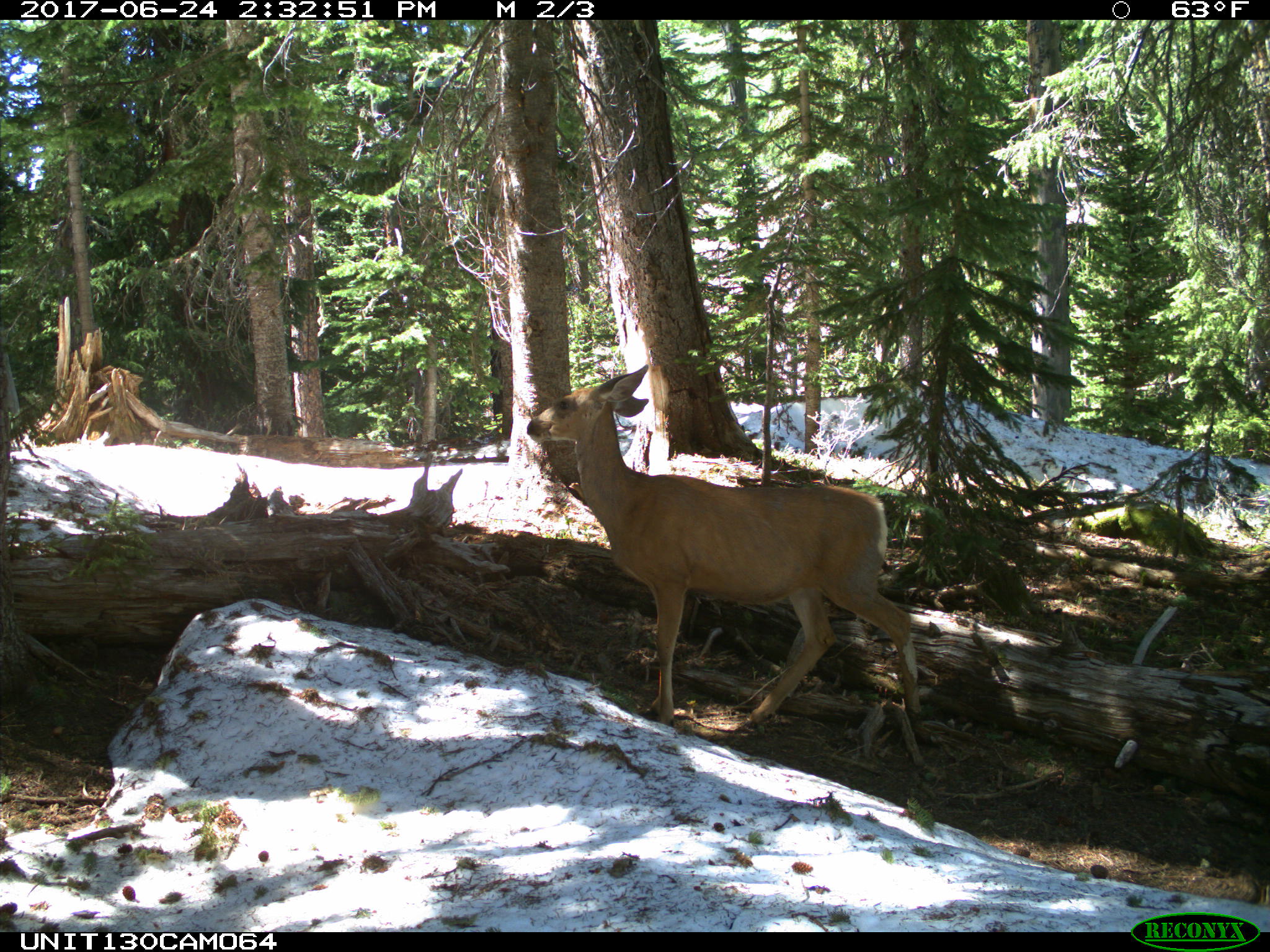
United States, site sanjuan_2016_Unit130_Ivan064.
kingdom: Animalia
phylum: Chordata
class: Mammalia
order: Artiodactyla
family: Cervidae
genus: Odocoileus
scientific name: Odocoileus hemionus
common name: mule deer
Odocoileus hemionus (mule deer).